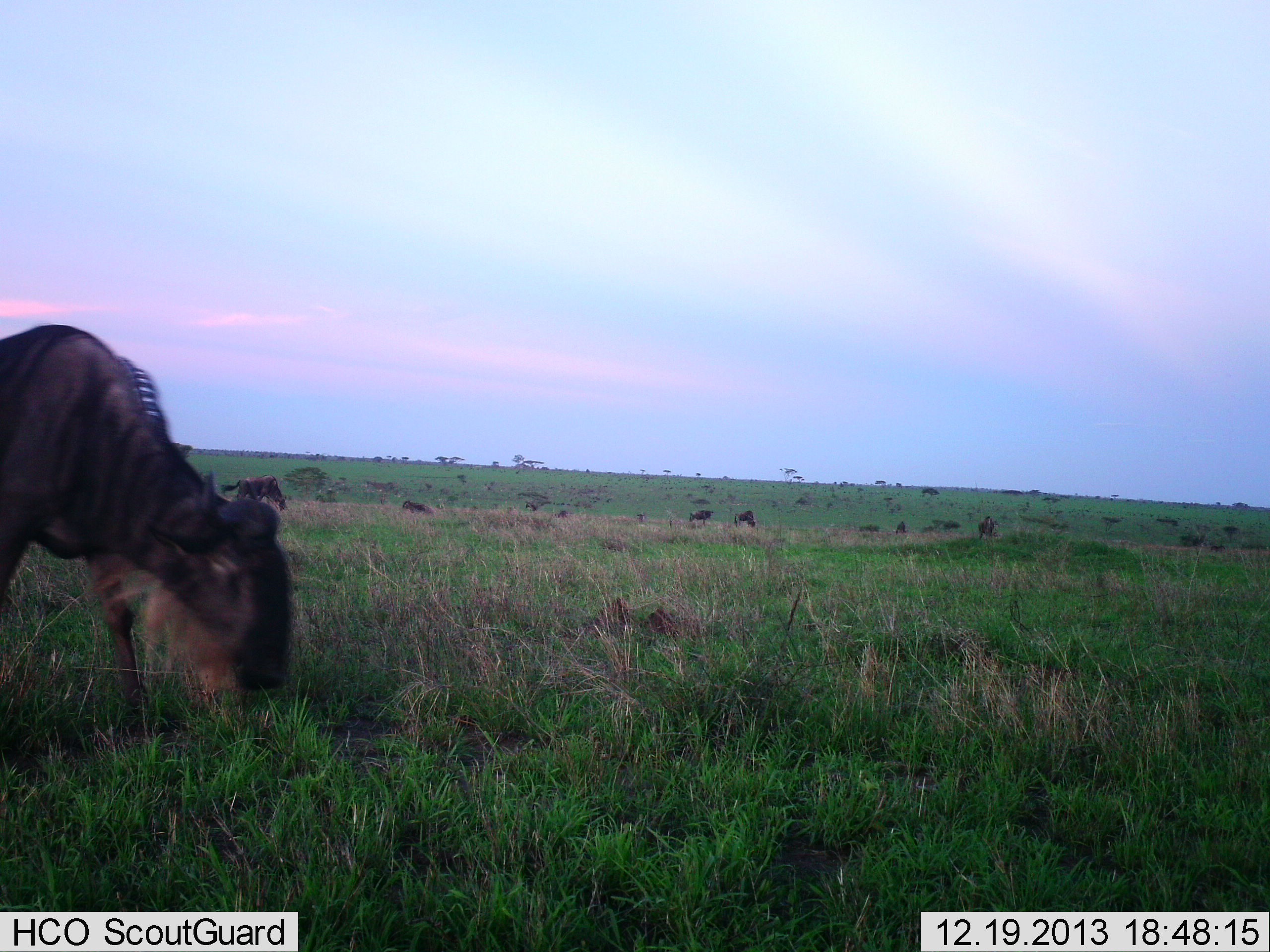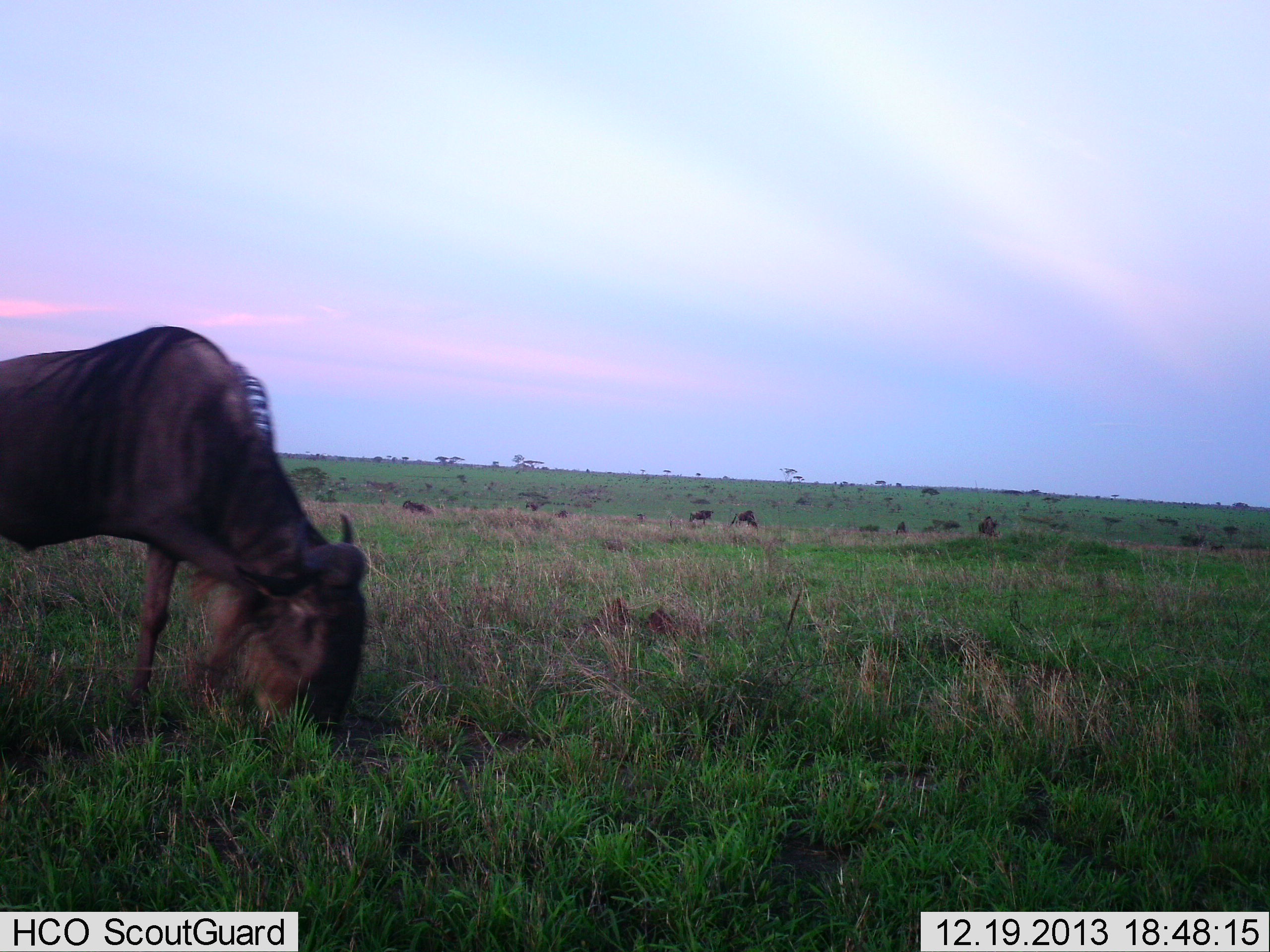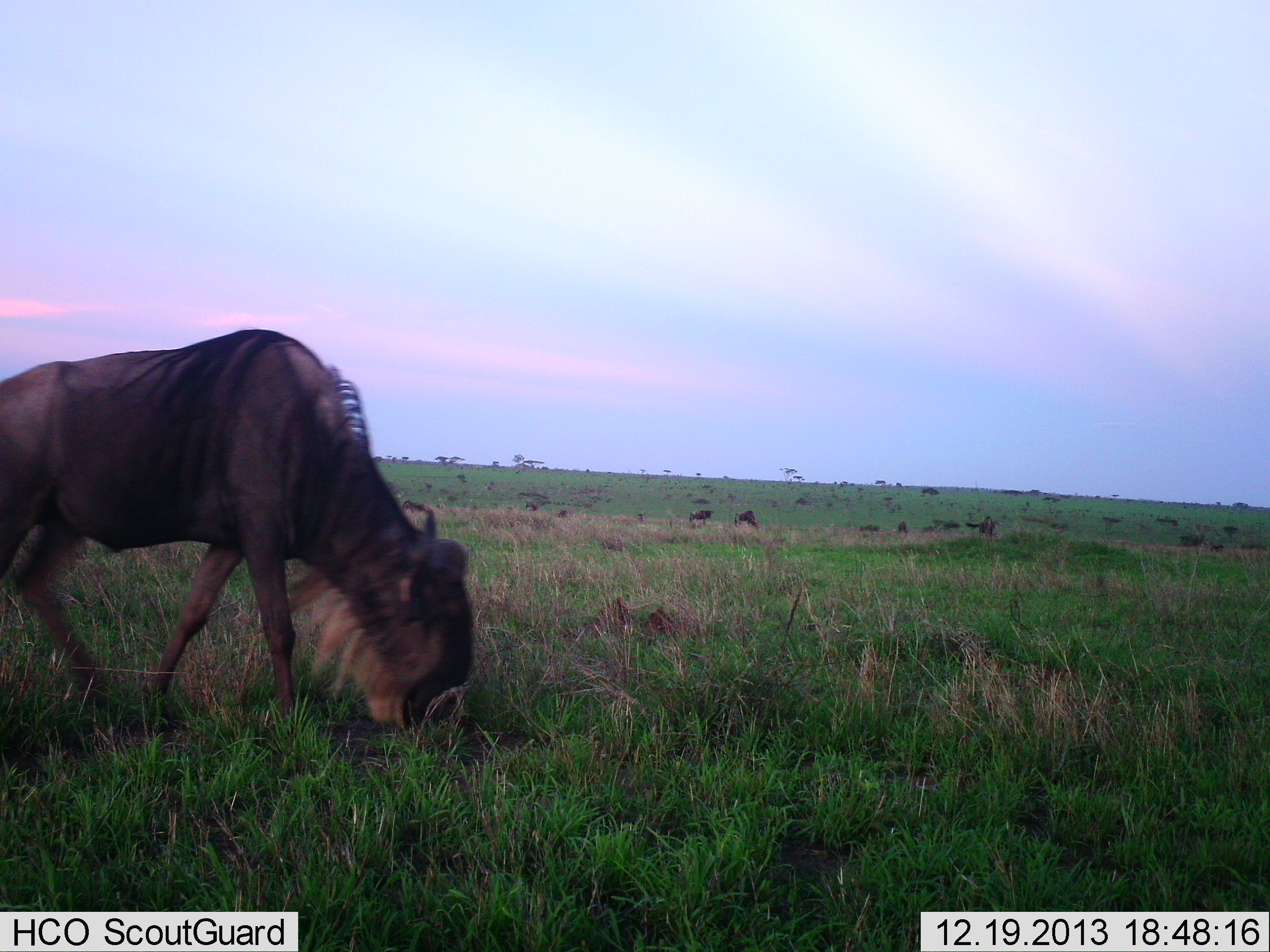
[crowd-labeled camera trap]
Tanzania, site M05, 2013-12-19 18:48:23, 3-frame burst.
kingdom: Animalia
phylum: Chordata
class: Mammalia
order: Artiodactyla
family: Bovidae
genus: Connochaetes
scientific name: Connochaetes taurinus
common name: blue wildebeest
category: wildebeest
Wildebeest (blue wildebeest) (Connochaetes taurinus), count 1. Behavior (volunteer vote fractions): standing 21%, resting 0%, moving 29%, interacting 0%. Young present (vote fraction): 0%. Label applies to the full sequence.